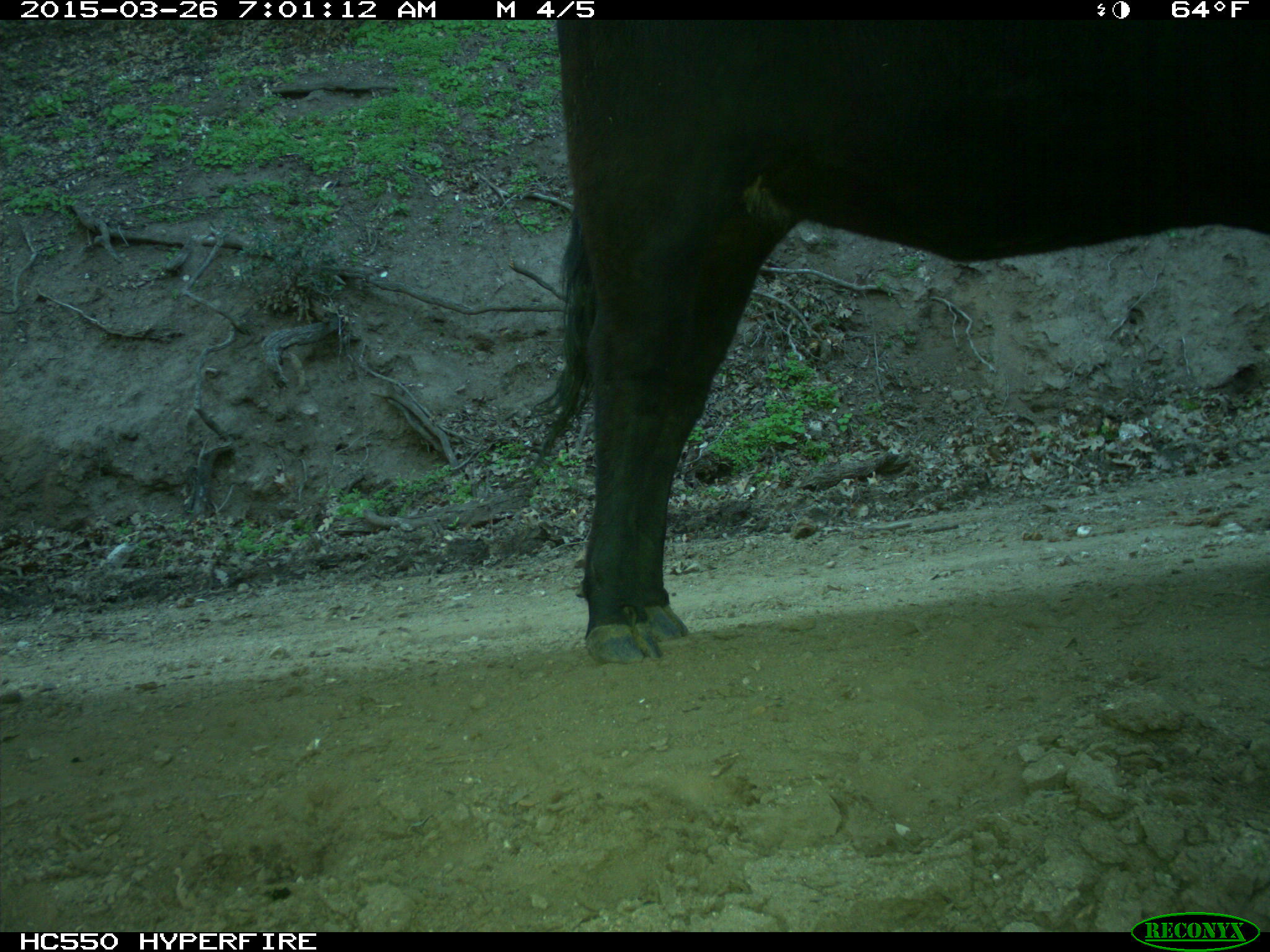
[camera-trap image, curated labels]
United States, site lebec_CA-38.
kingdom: Animalia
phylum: Chordata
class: Mammalia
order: Artiodactyla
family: Bovidae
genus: Bos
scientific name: Bos taurus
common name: domestic cow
Bos taurus (domestic cow).